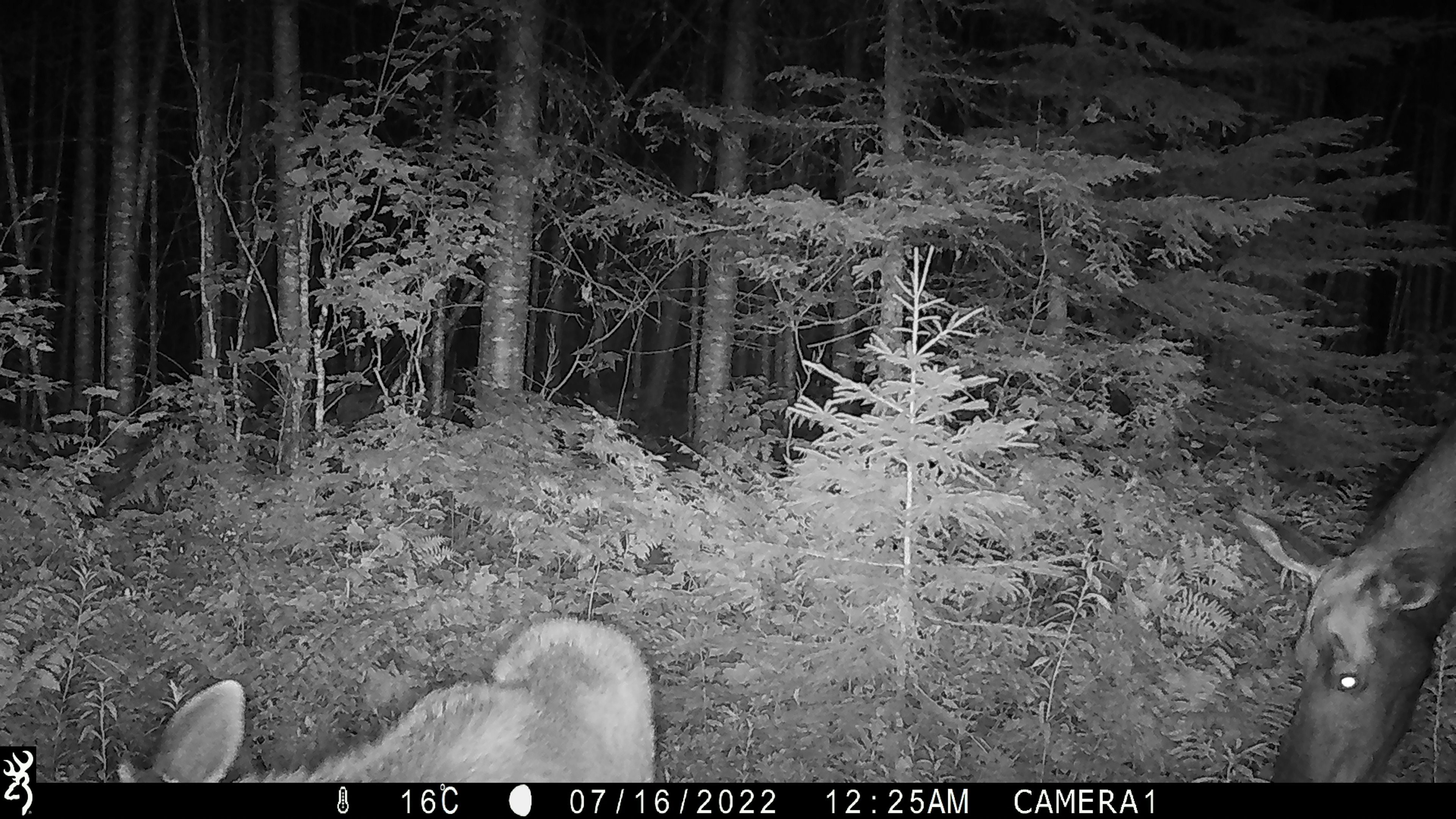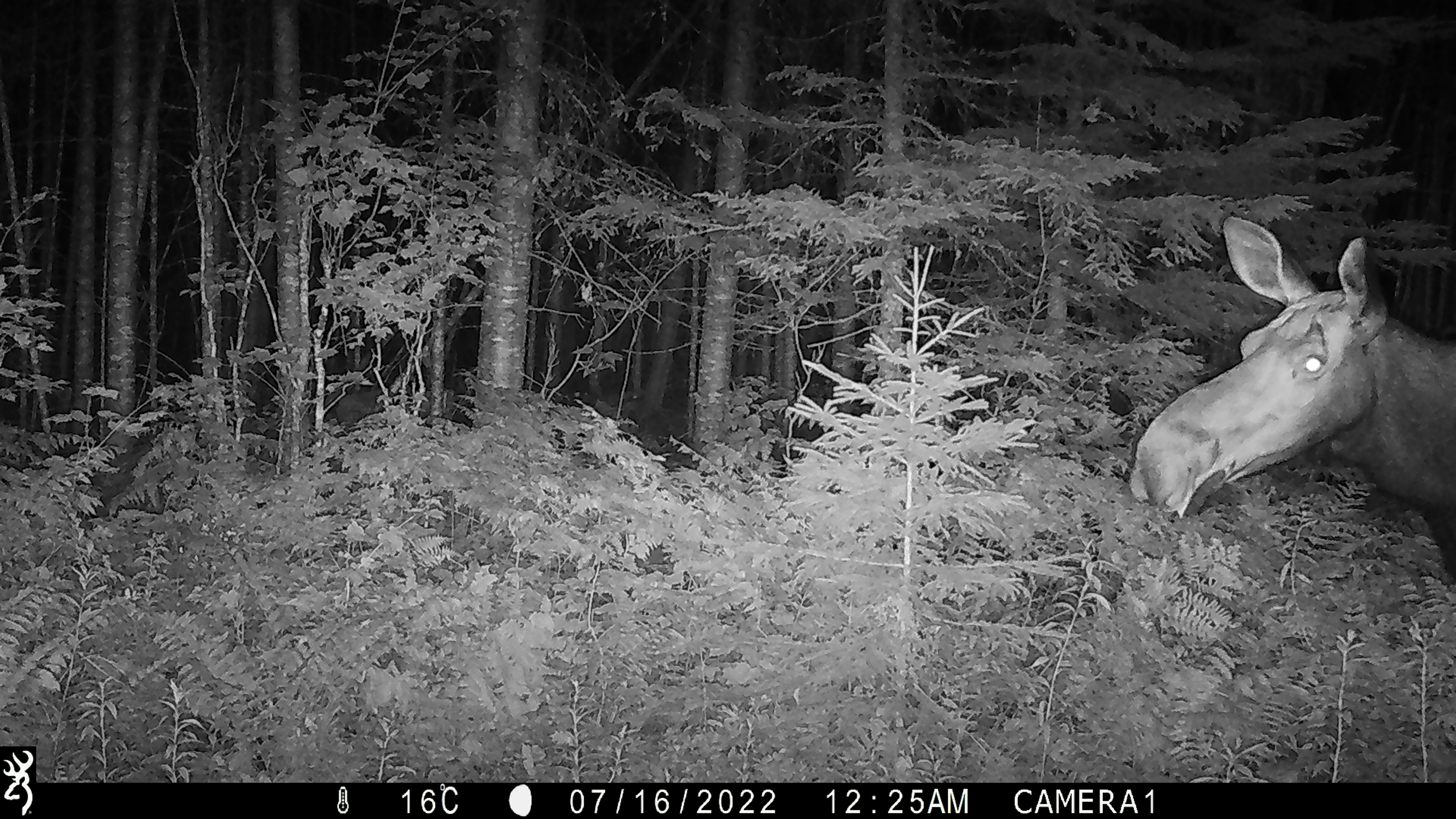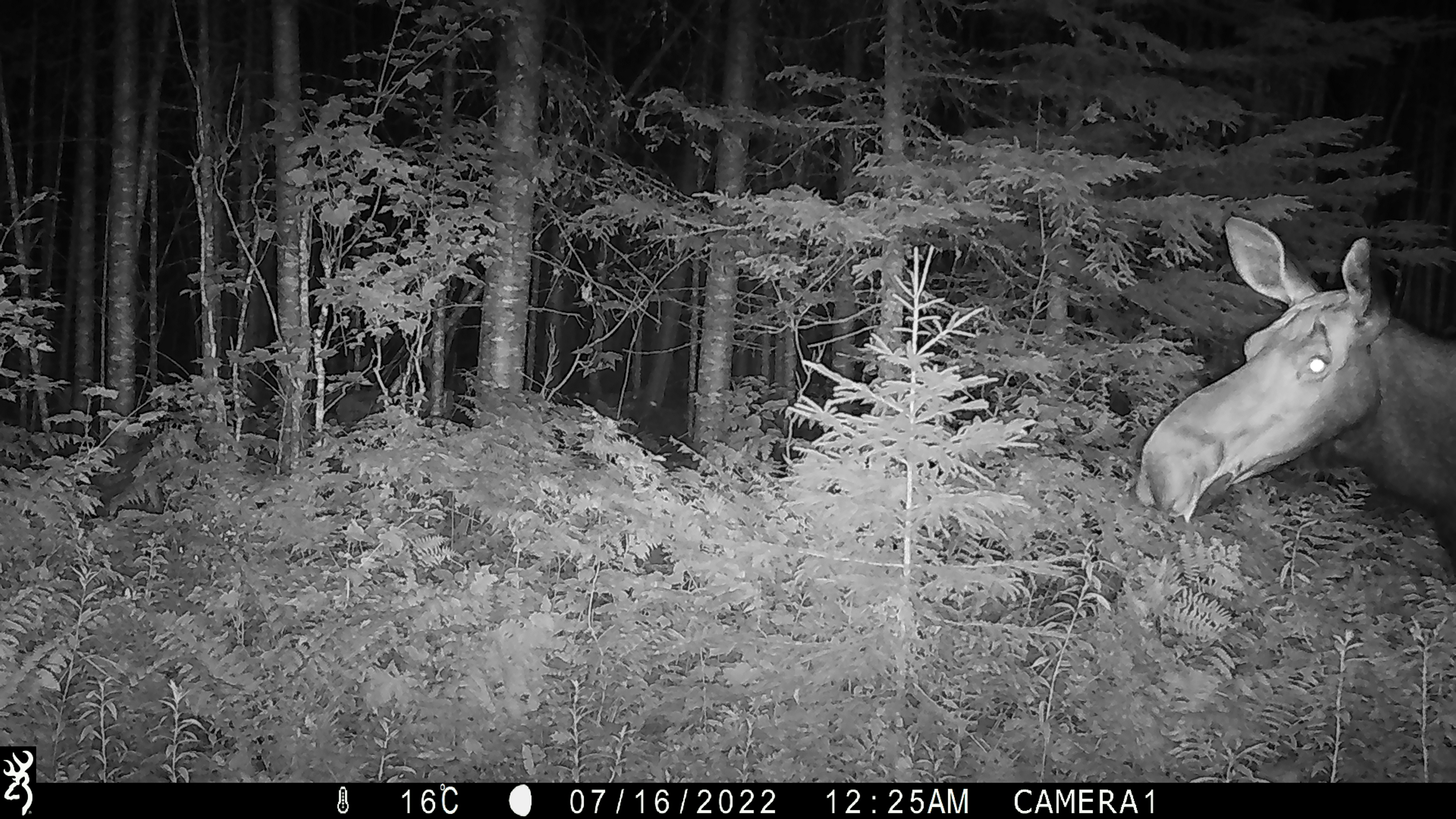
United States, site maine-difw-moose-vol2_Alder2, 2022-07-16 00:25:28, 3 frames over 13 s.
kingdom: Animalia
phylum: Chordata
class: Mammalia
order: Artiodactyla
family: Cervidae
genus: Alces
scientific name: Alces alces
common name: moose